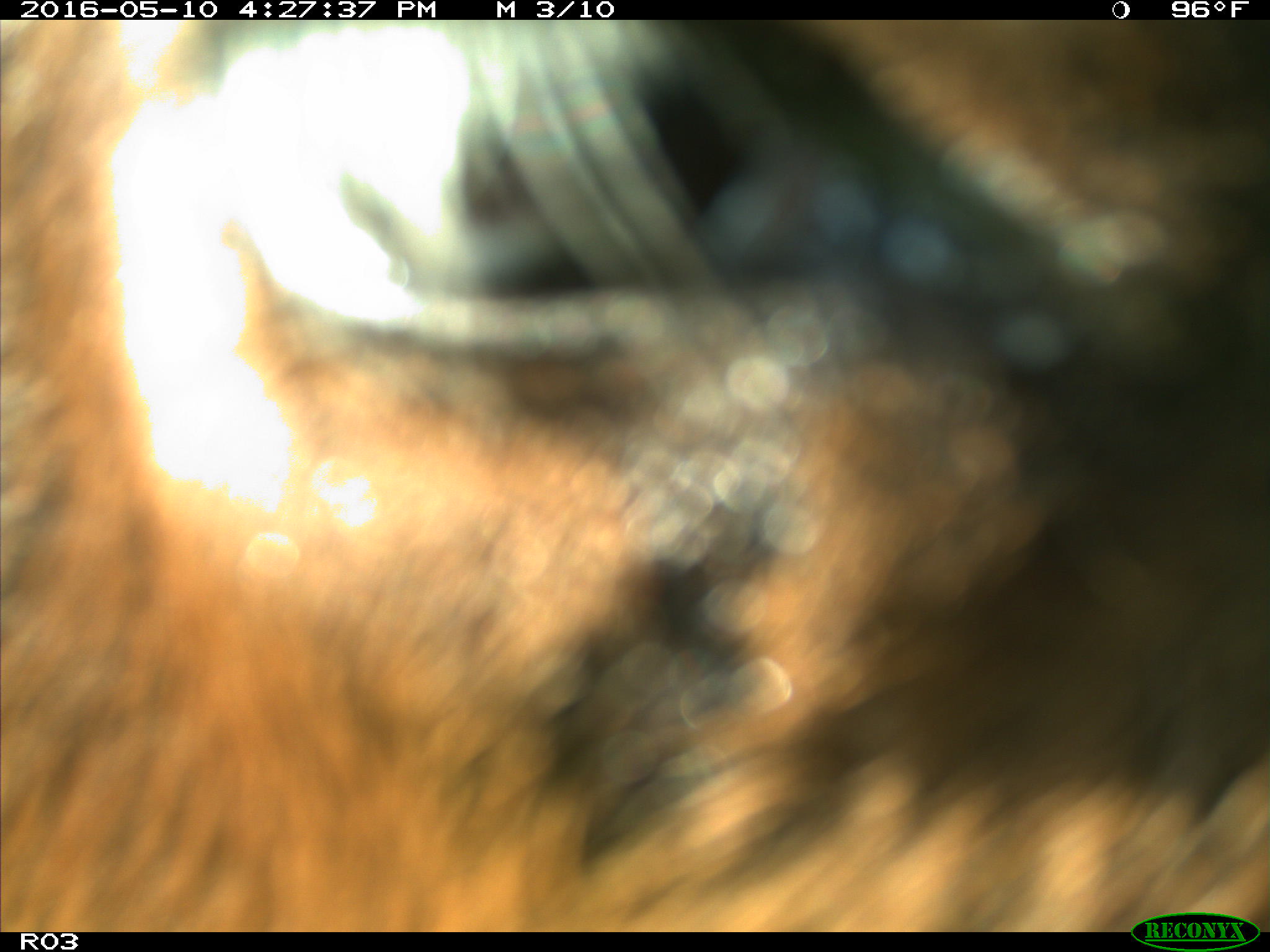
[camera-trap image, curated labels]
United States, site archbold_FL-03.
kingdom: Animalia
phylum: Chordata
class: Mammalia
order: Artiodactyla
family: Bovidae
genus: Bos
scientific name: Bos taurus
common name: domestic cow